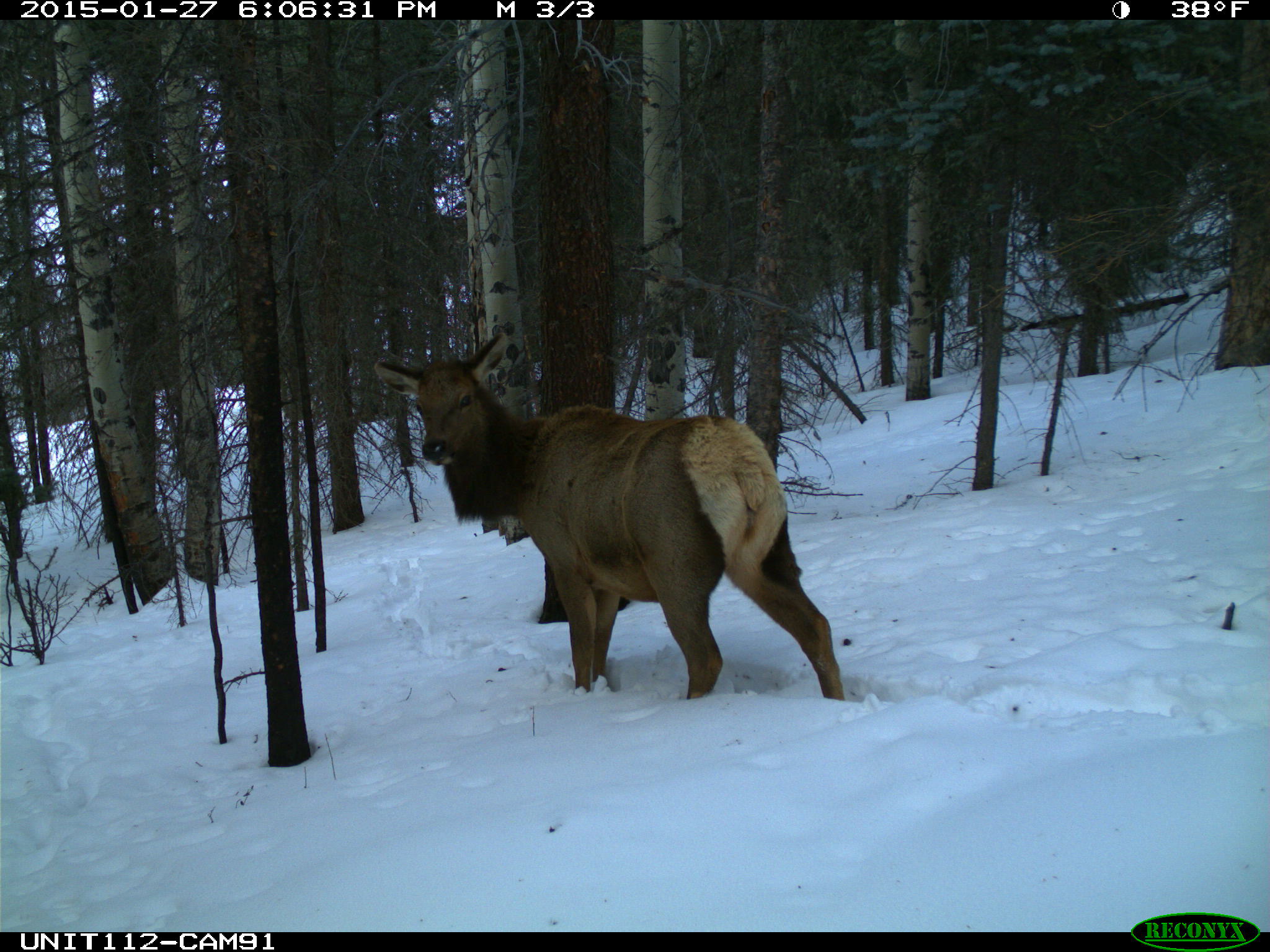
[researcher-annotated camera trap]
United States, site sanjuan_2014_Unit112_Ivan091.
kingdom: Animalia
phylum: Chordata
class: Mammalia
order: Artiodactyla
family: Cervidae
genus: Cervus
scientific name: Cervus elaphus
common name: red deer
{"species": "Cervus elaphus (red deer)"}